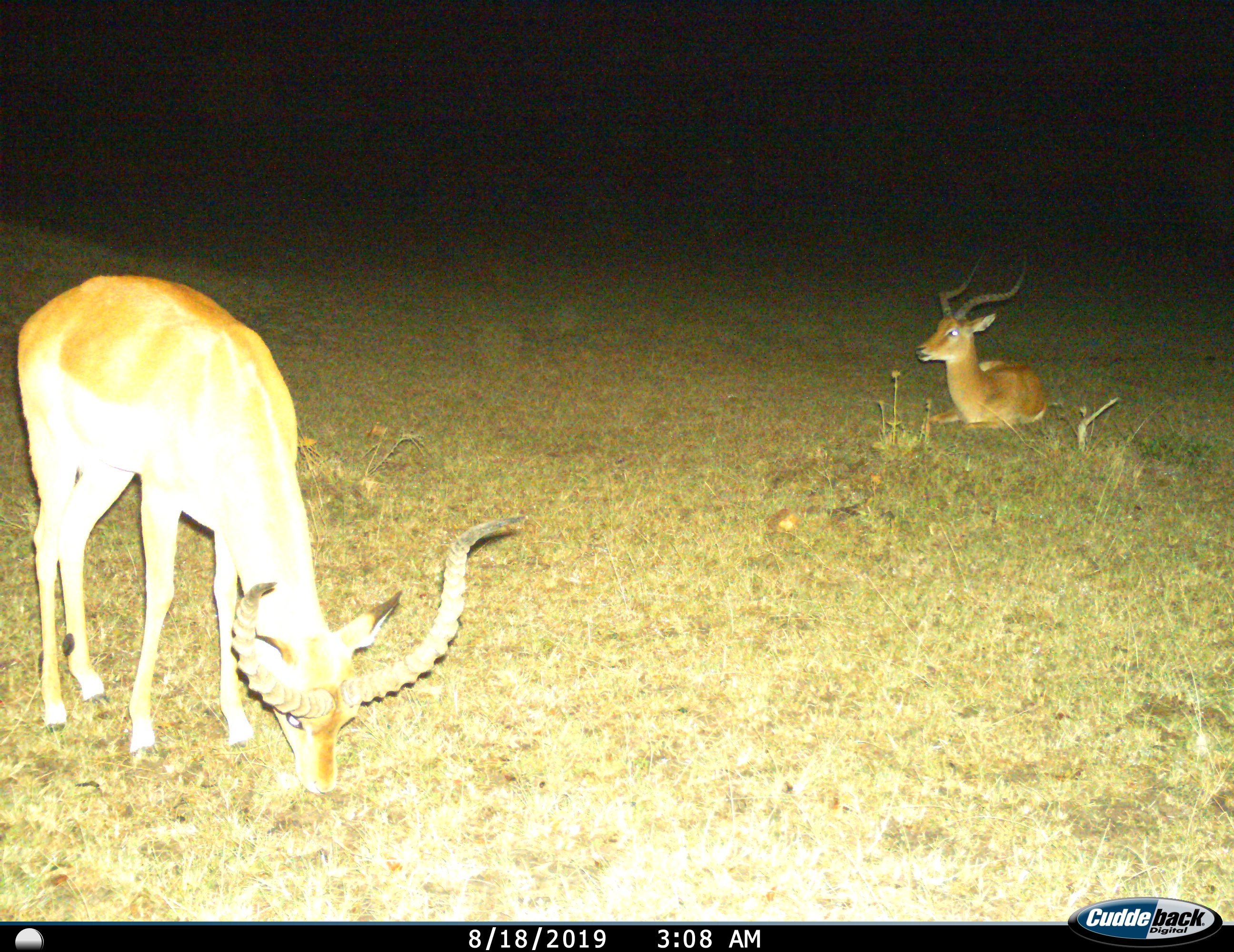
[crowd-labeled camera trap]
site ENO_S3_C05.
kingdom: Animalia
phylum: Chordata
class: Mammalia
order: Artiodactyla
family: Bovidae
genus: Aepyceros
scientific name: Aepyceros melampus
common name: impala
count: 2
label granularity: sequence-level